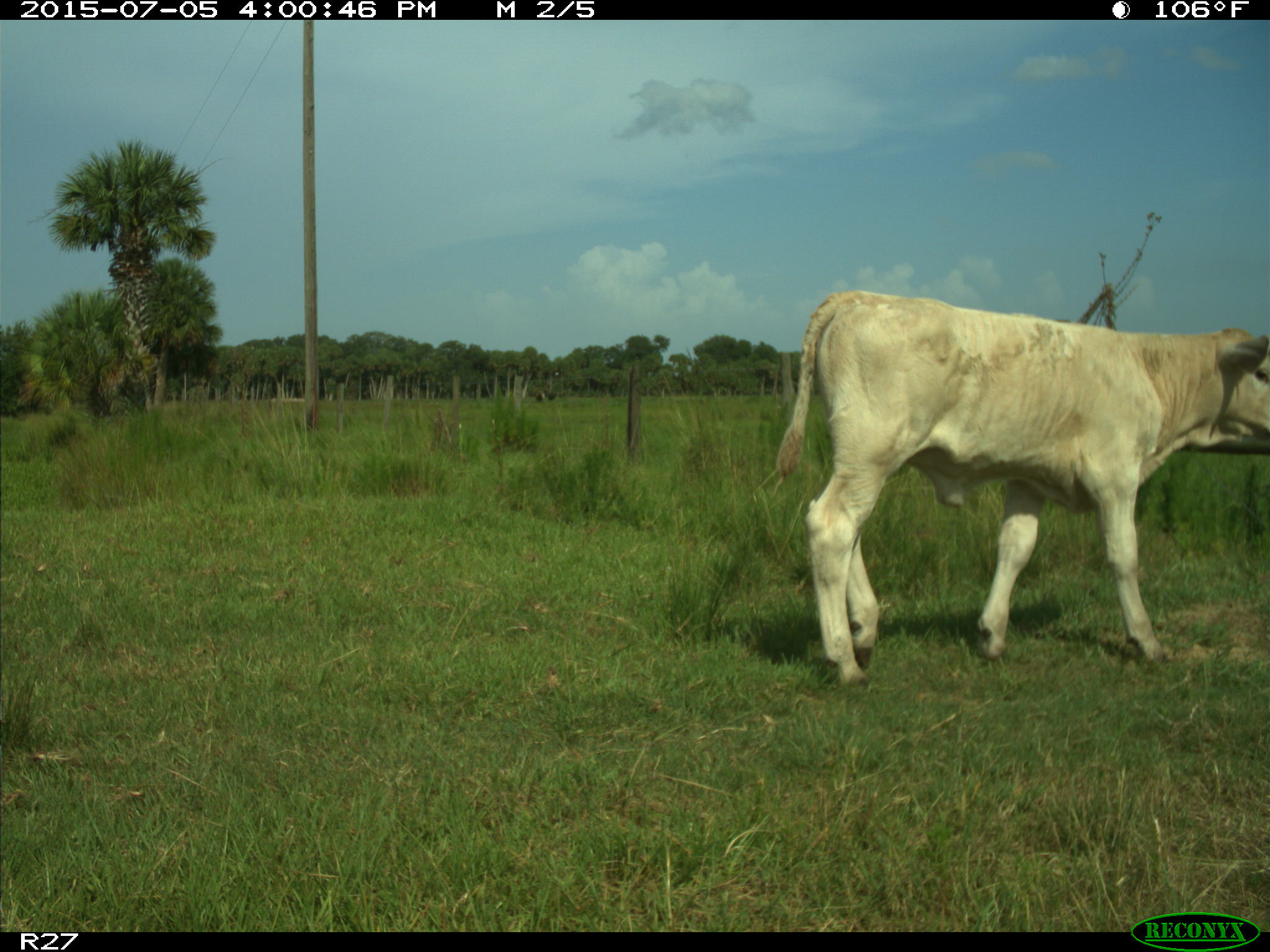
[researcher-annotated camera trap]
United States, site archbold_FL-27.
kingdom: Animalia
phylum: Chordata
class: Mammalia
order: Artiodactyla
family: Bovidae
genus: Bos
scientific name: Bos taurus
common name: domestic cow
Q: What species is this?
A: Bos taurus (domestic cow).